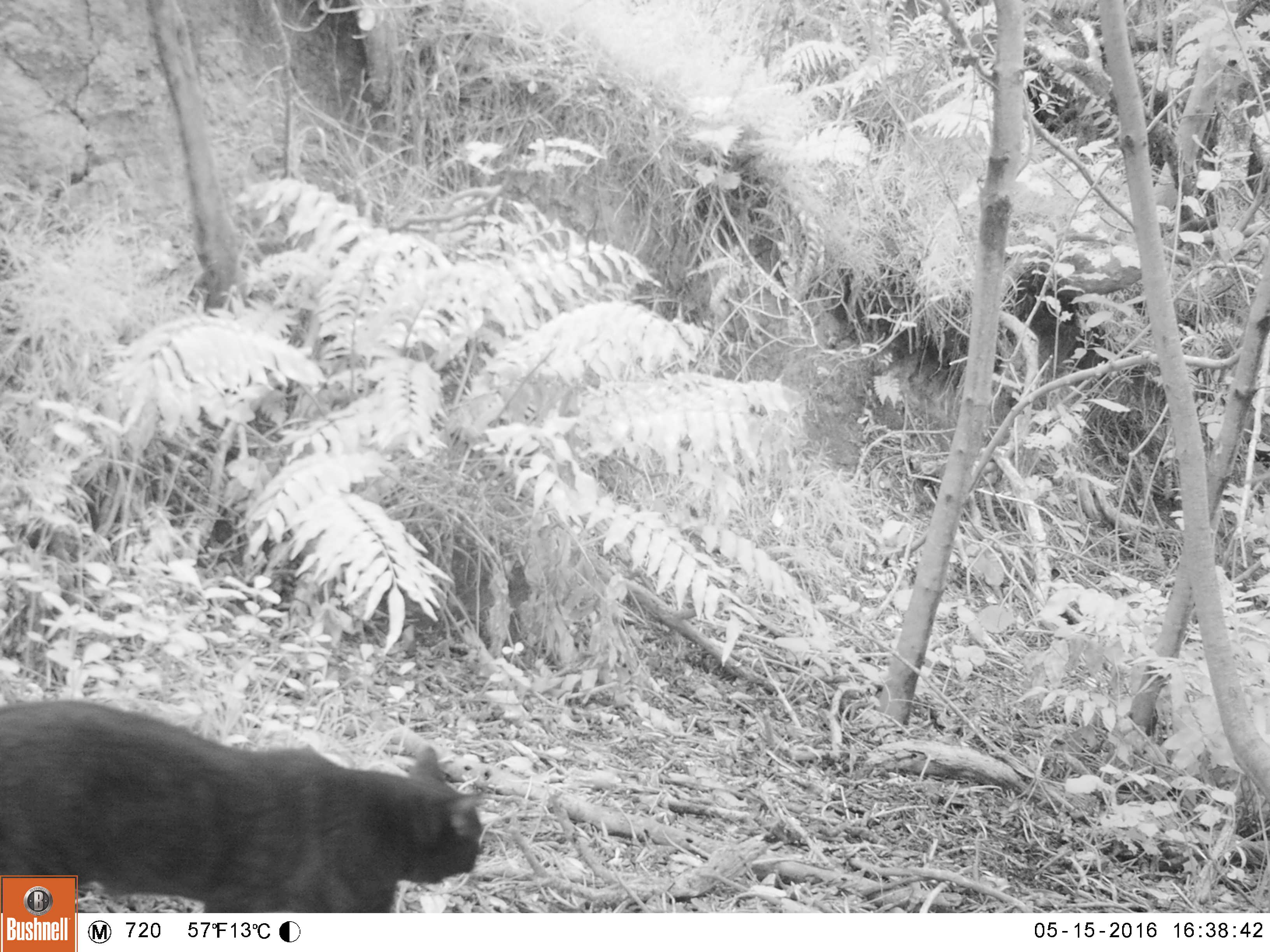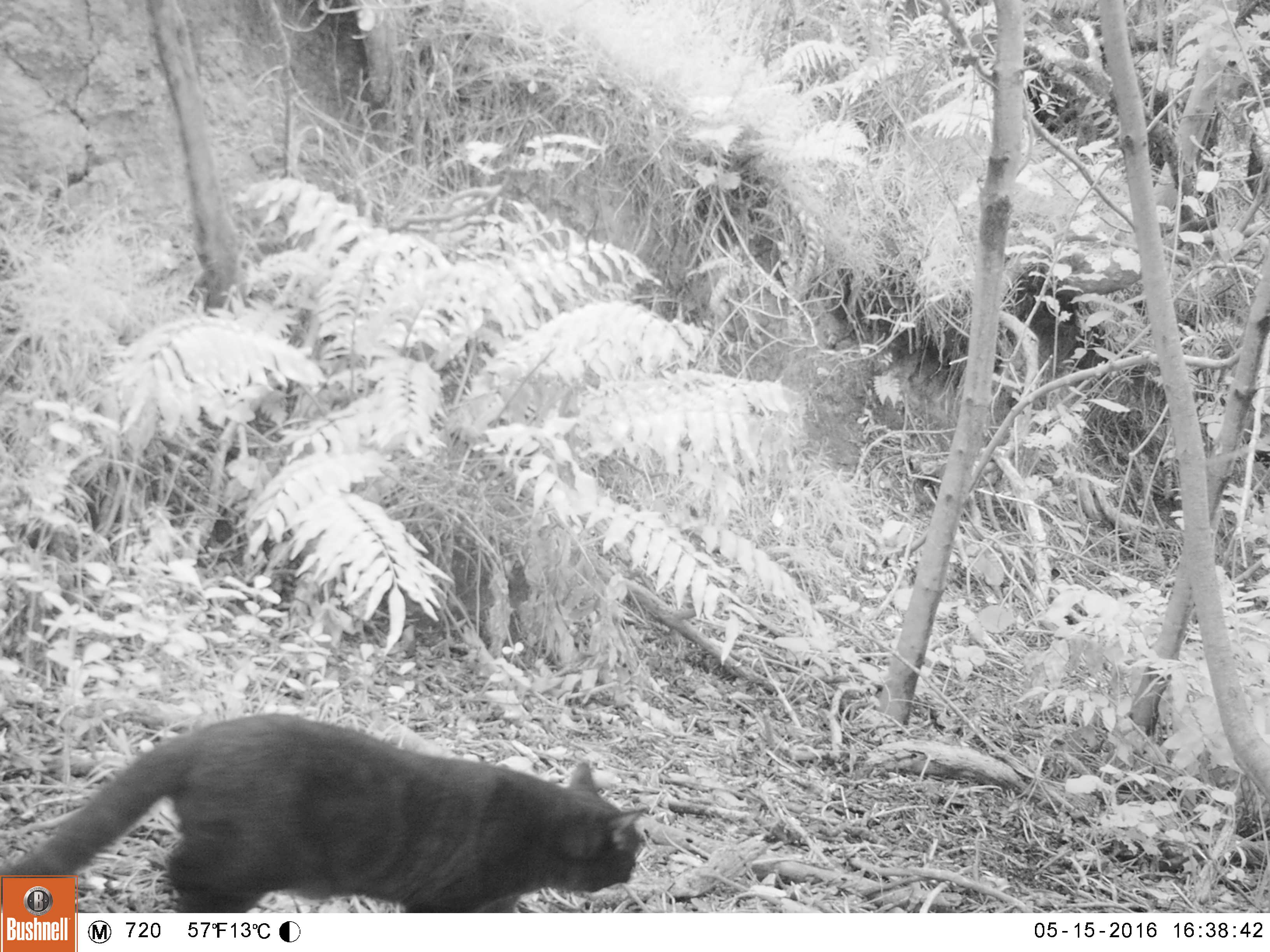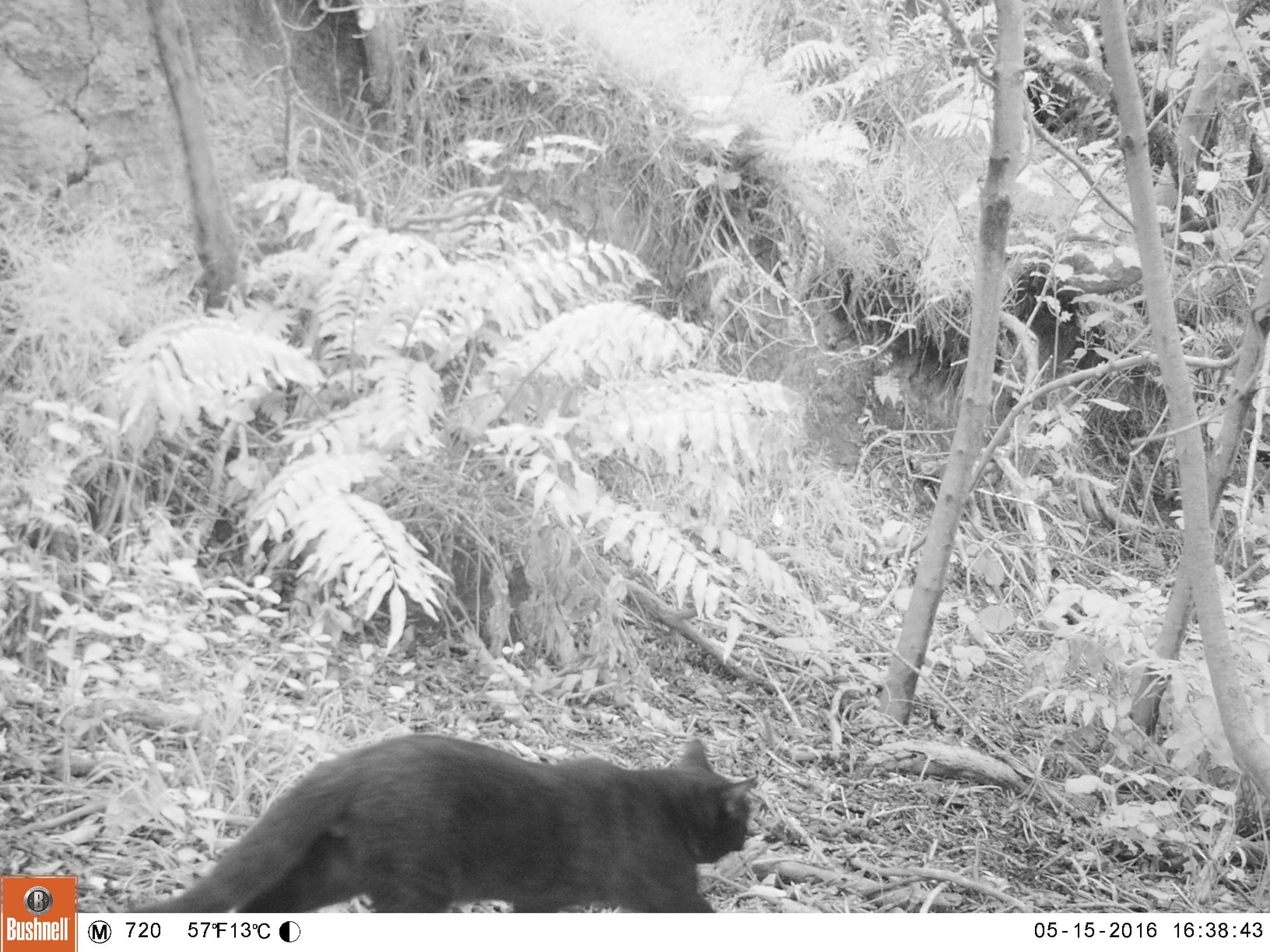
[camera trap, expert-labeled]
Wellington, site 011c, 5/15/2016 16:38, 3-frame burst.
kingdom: Animalia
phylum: Chordata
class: Mammalia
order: Carnivora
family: Felidae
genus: Felis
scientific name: Felis catus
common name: cat